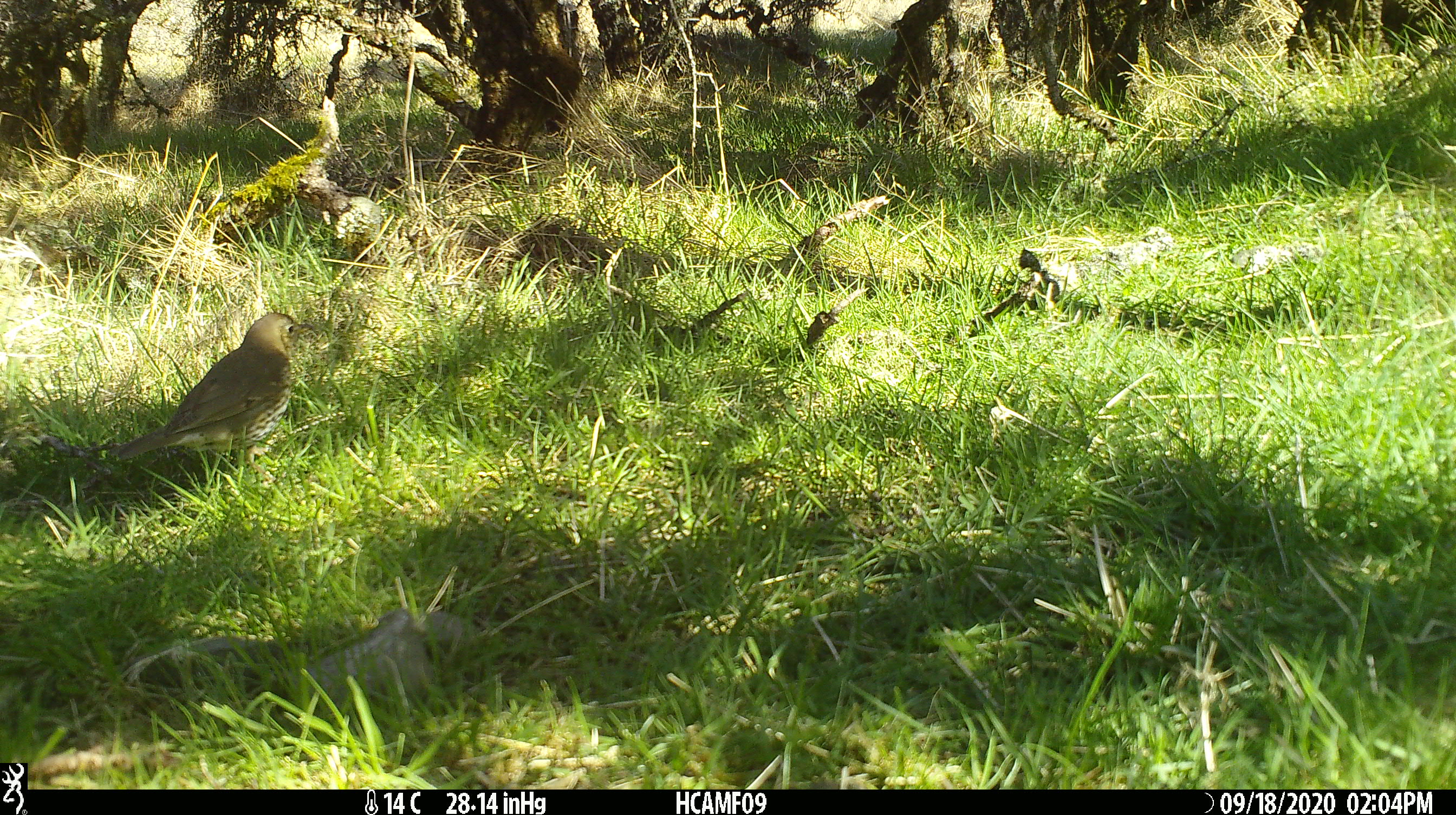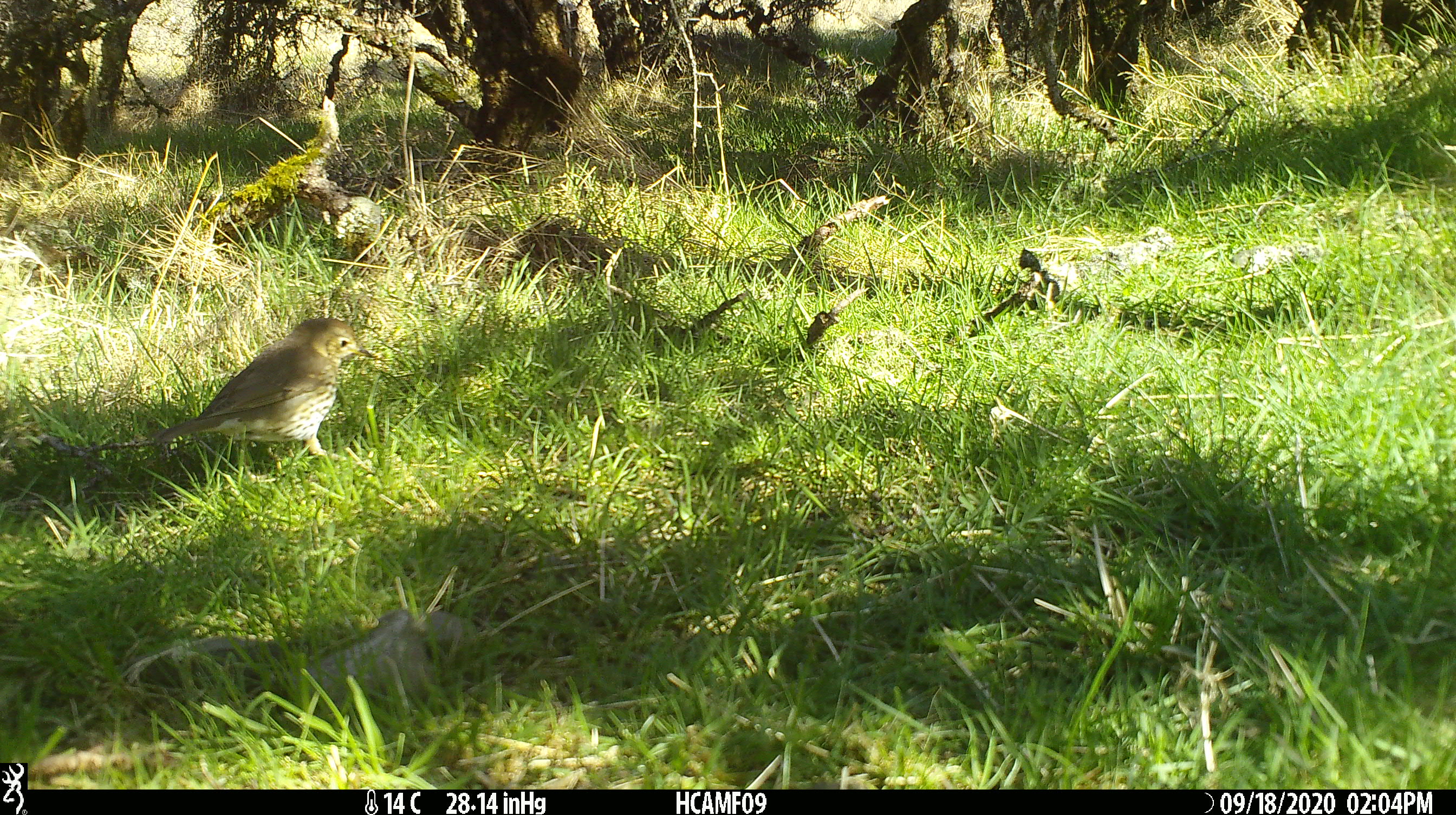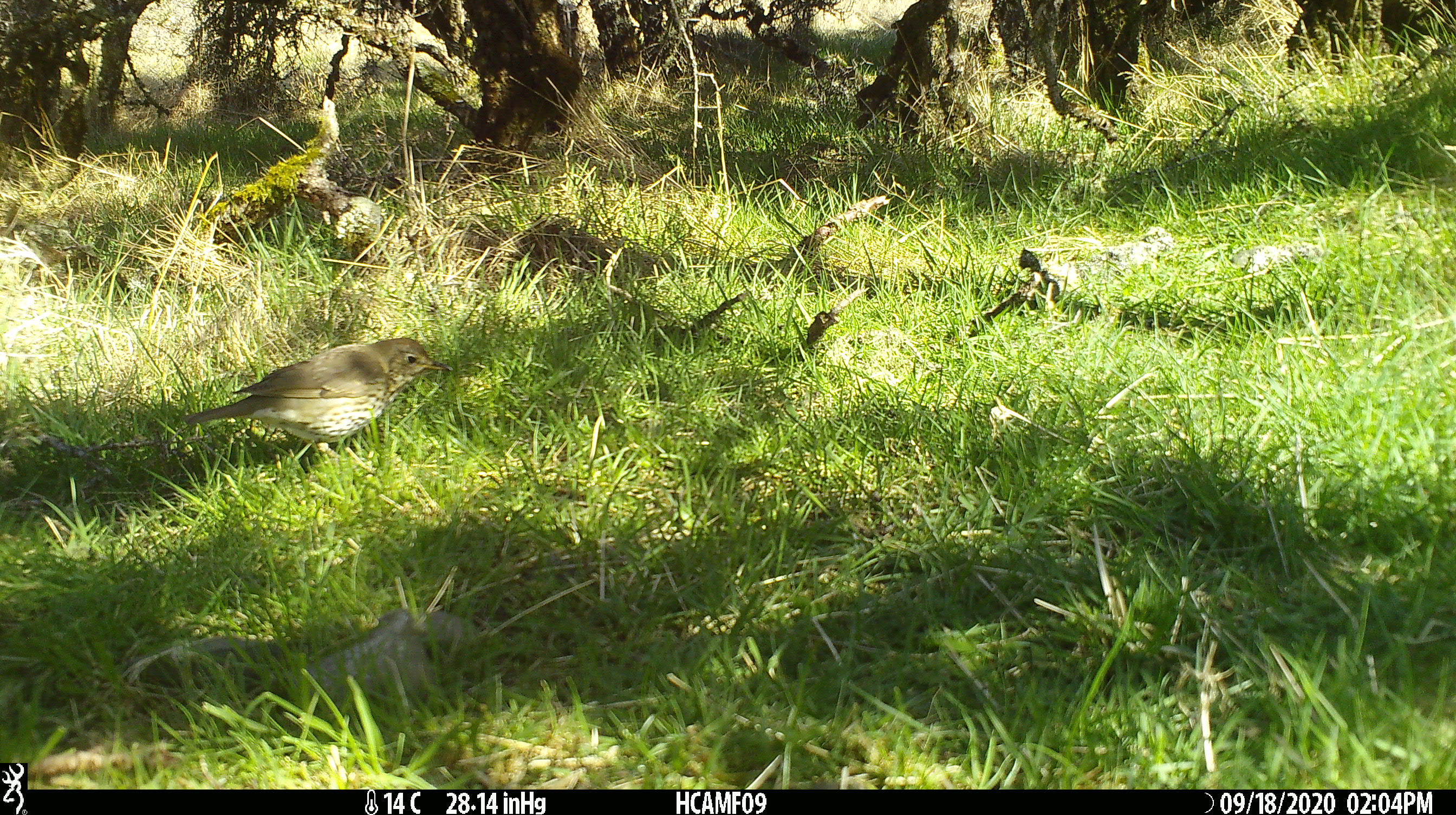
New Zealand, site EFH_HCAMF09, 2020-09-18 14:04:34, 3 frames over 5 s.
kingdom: Animalia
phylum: Chordata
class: Aves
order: Passeriformes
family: Turdidae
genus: Turdus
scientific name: Turdus philomelos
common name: song thrush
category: thrush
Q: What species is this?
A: Thrush (song thrush) (Turdus philomelos).